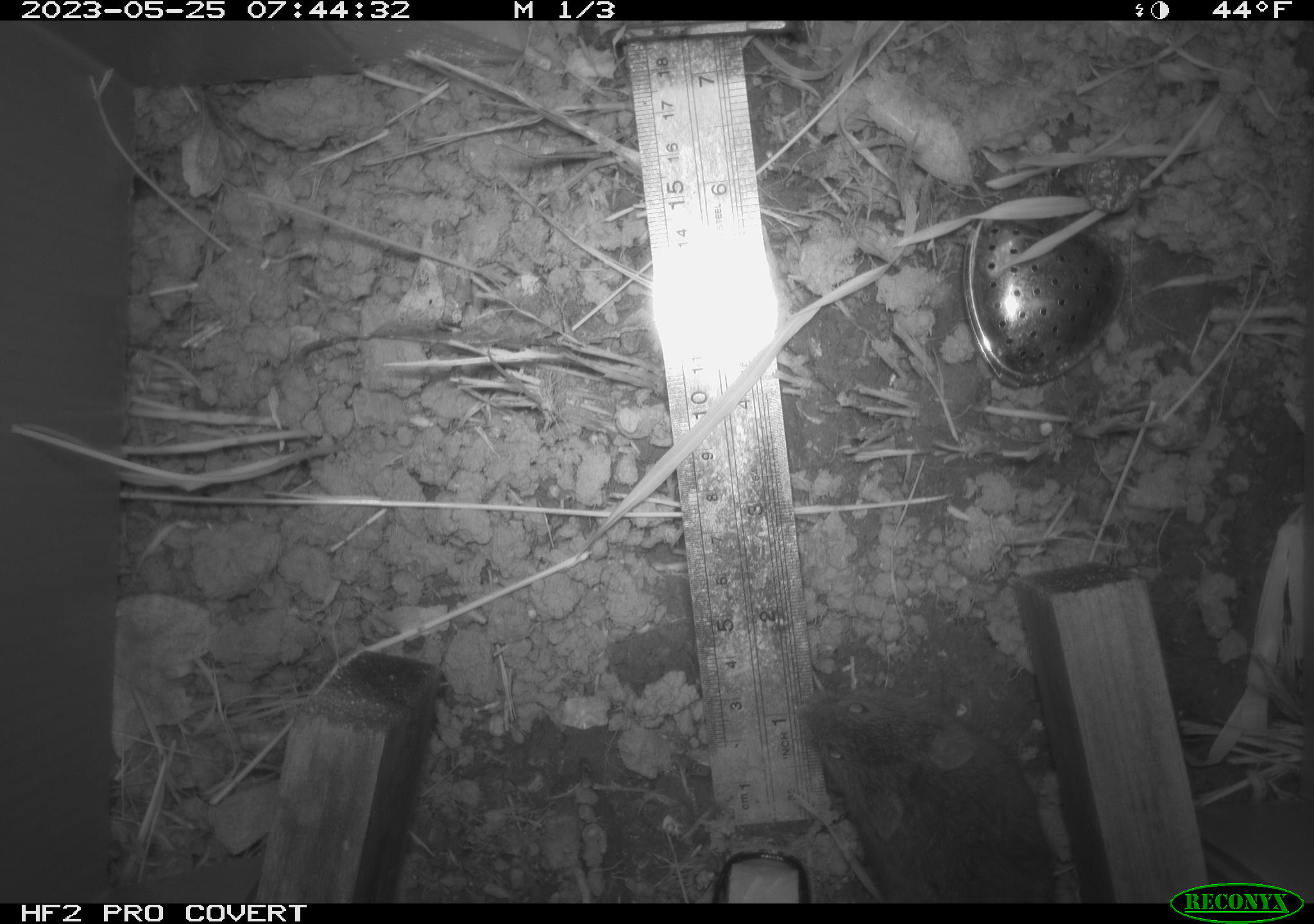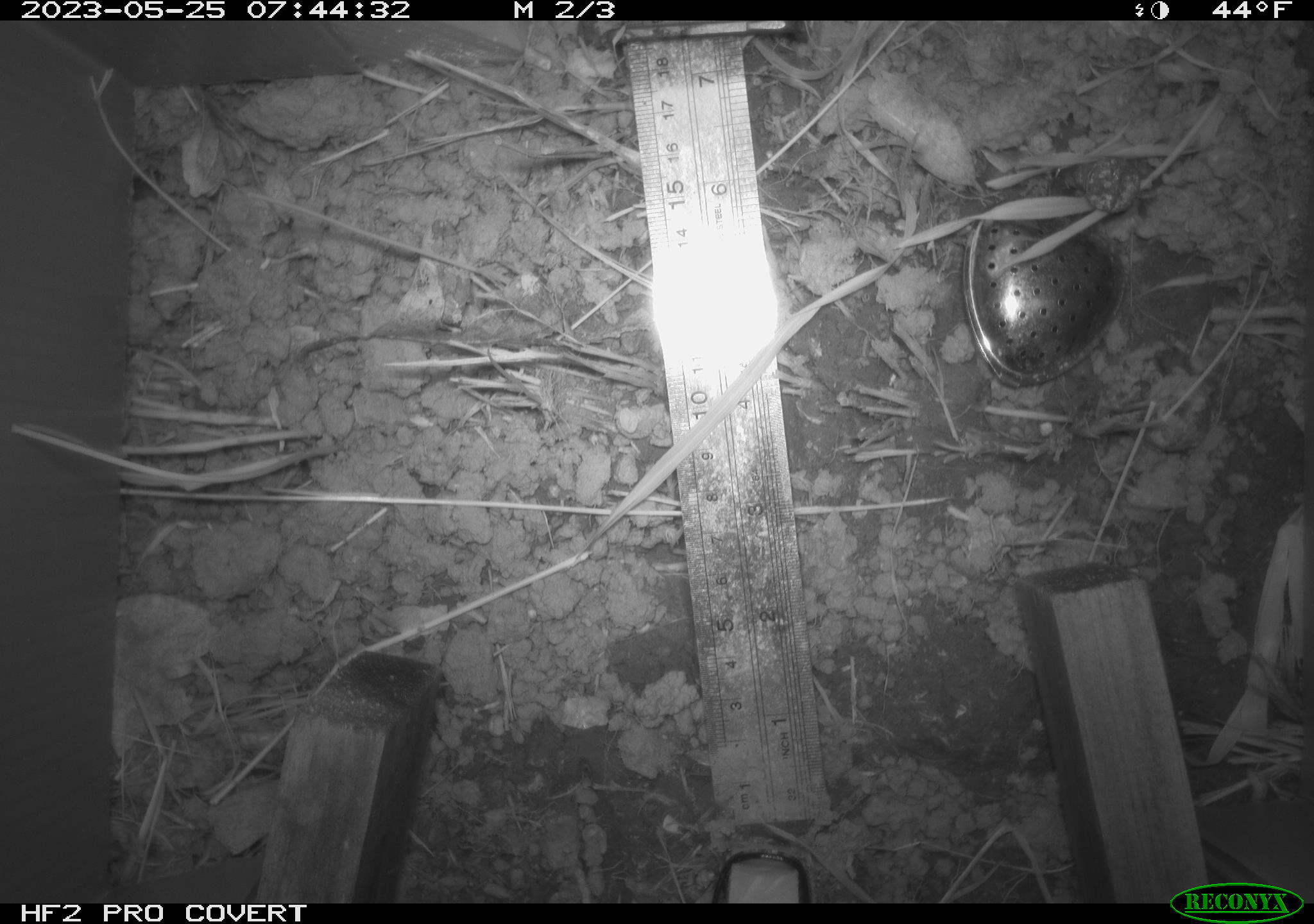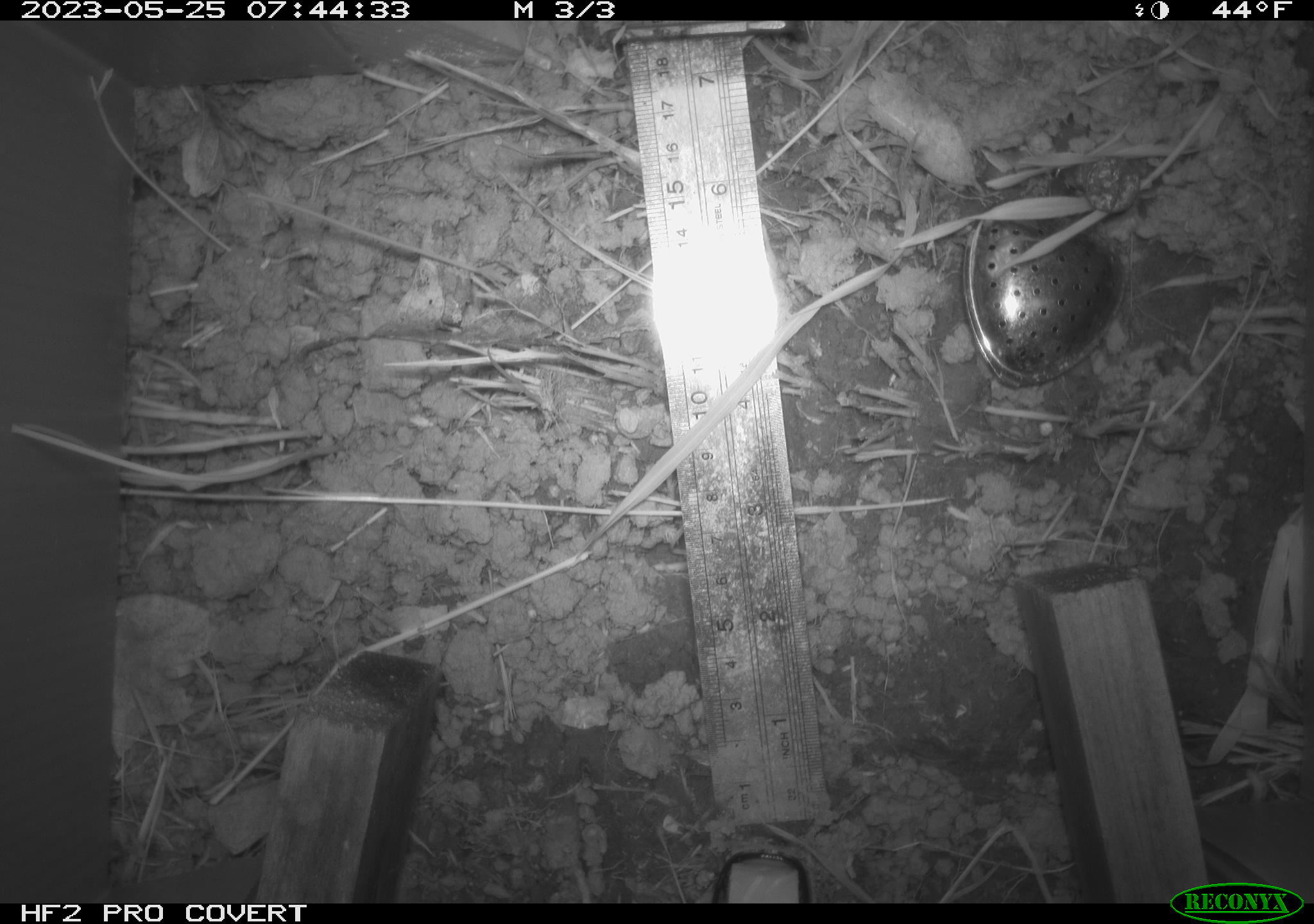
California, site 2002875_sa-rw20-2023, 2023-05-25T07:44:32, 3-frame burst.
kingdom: Animalia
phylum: Chordata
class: Mammalia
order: Rodentia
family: Cricetidae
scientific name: Arvicolinae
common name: voles, lemmings, and muskrats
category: arvicolinae subfamily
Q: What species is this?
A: Arvicolinae subfamily (voles, lemmings, and muskrats) (Arvicolinae).